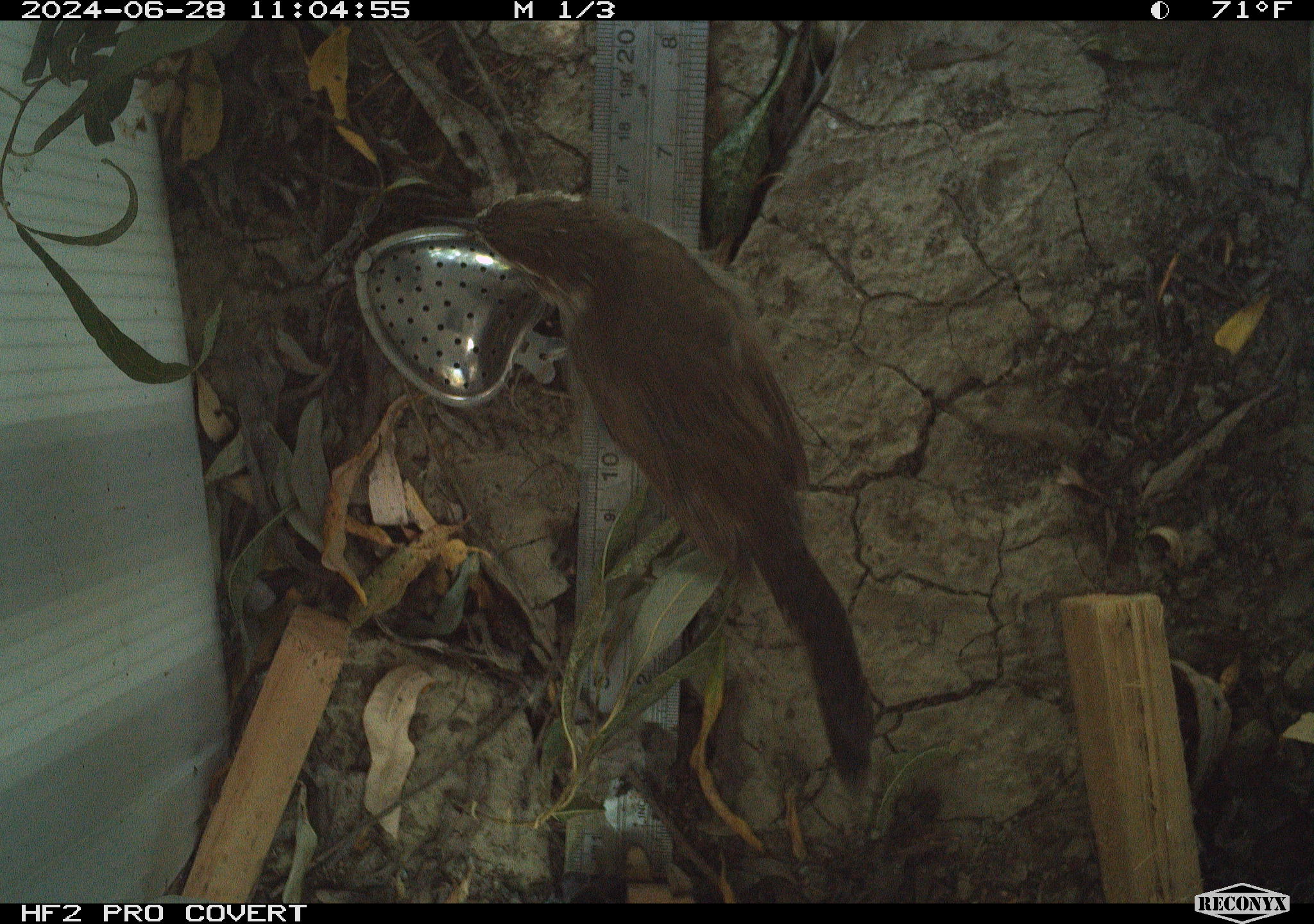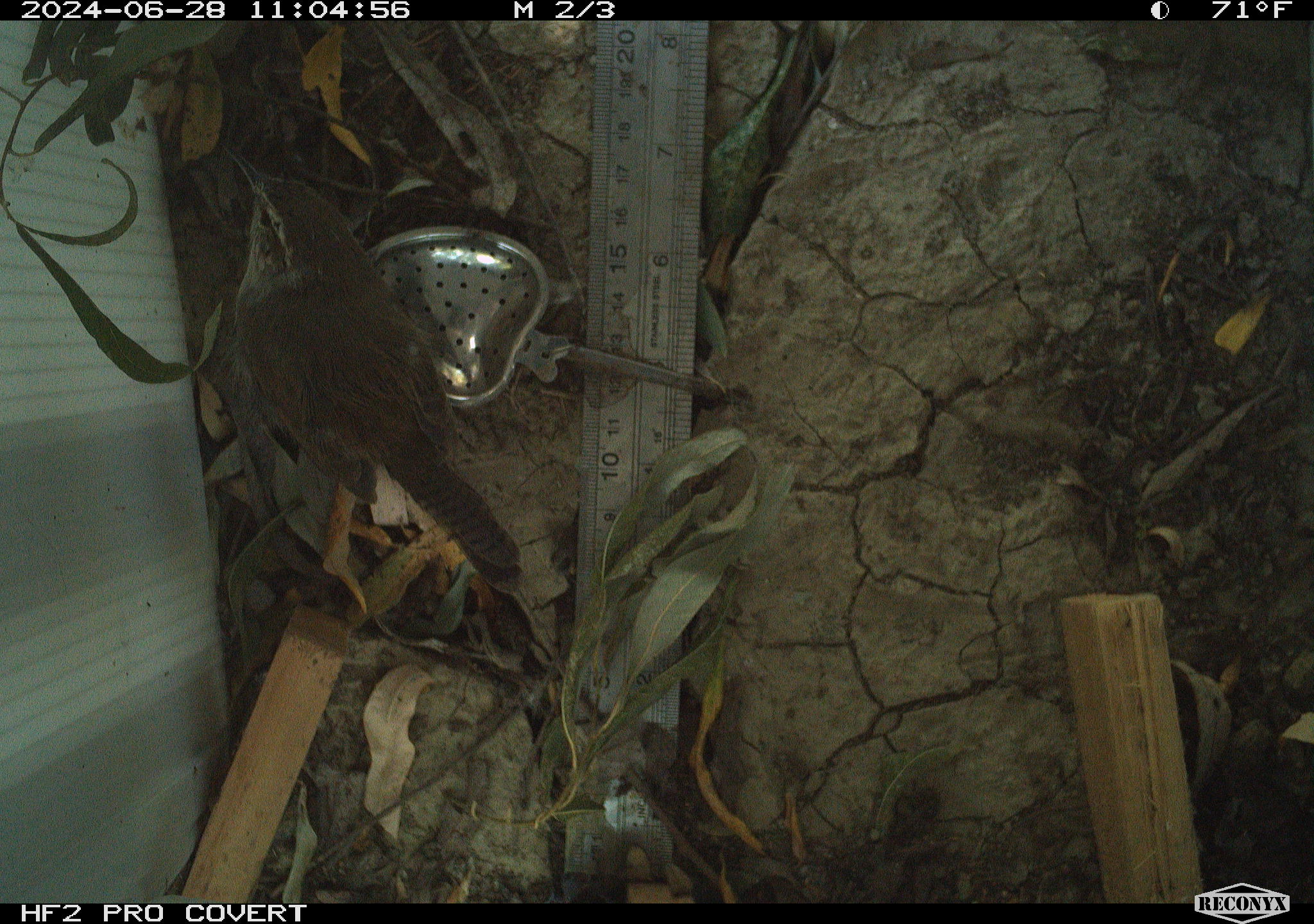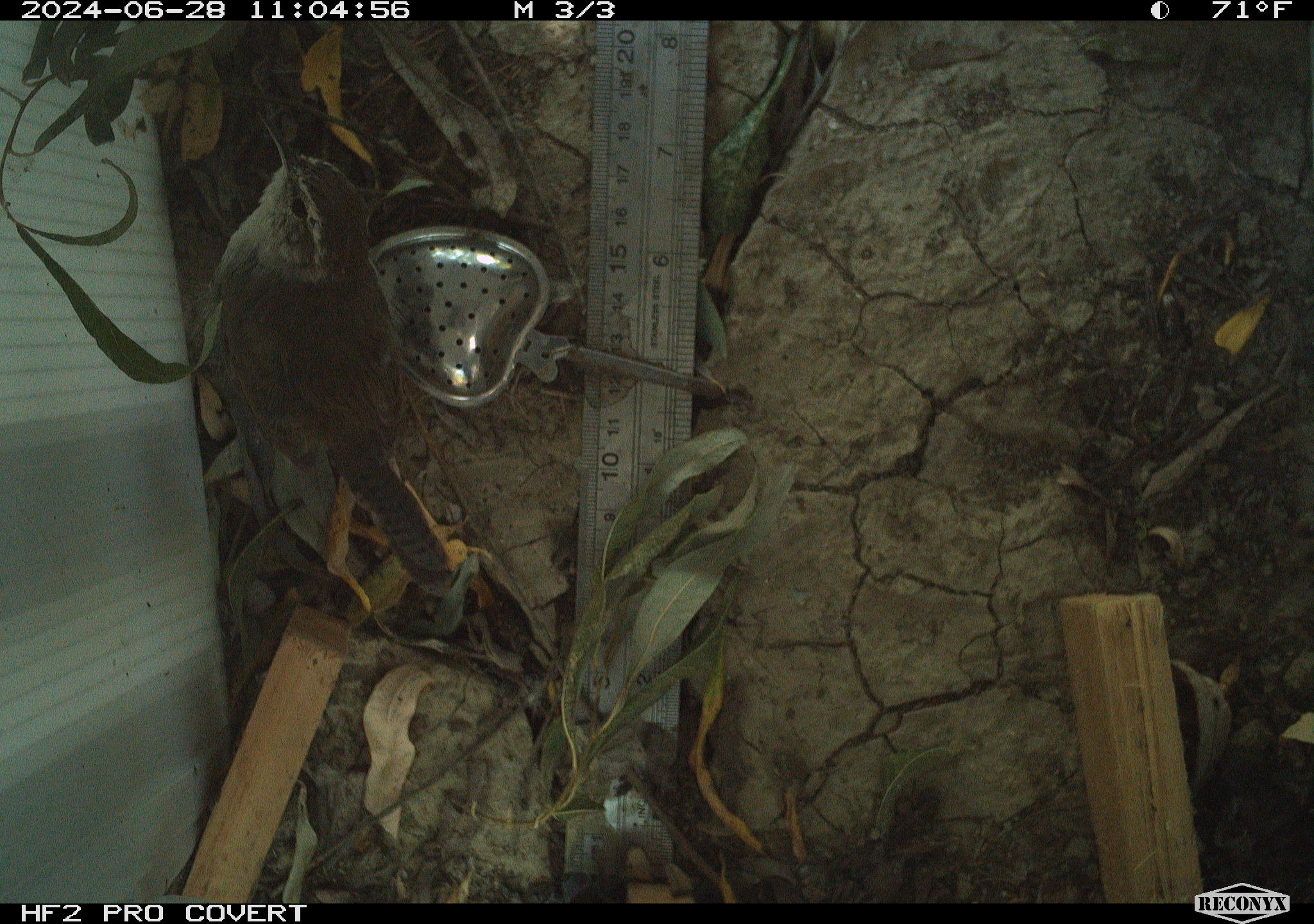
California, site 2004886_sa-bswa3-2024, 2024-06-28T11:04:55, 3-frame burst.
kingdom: Animalia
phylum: Chordata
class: Aves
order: Passeriformes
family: Troglodytidae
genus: Thryomanes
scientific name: Thryomanes bewickii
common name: bewick's wren